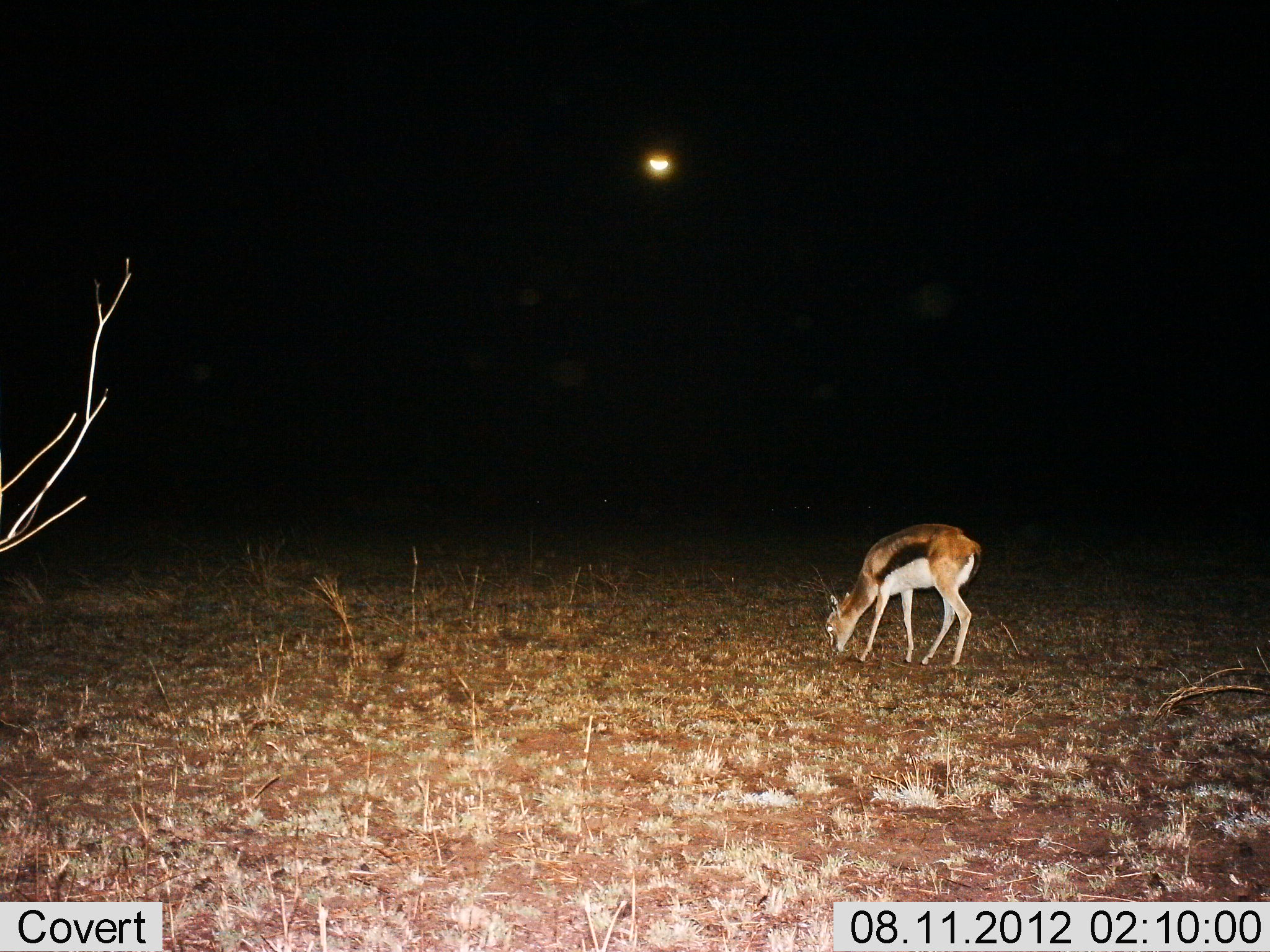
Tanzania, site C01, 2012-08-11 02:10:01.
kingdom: Animalia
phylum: Chordata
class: Mammalia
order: Artiodactyla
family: Bovidae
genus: Eudorcas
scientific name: Eudorcas thomsonii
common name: thomson's gazelle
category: gazellethomsons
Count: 1.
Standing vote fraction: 20%.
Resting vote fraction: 0%.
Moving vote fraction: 10%.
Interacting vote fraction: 0%.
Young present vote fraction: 10%.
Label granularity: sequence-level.